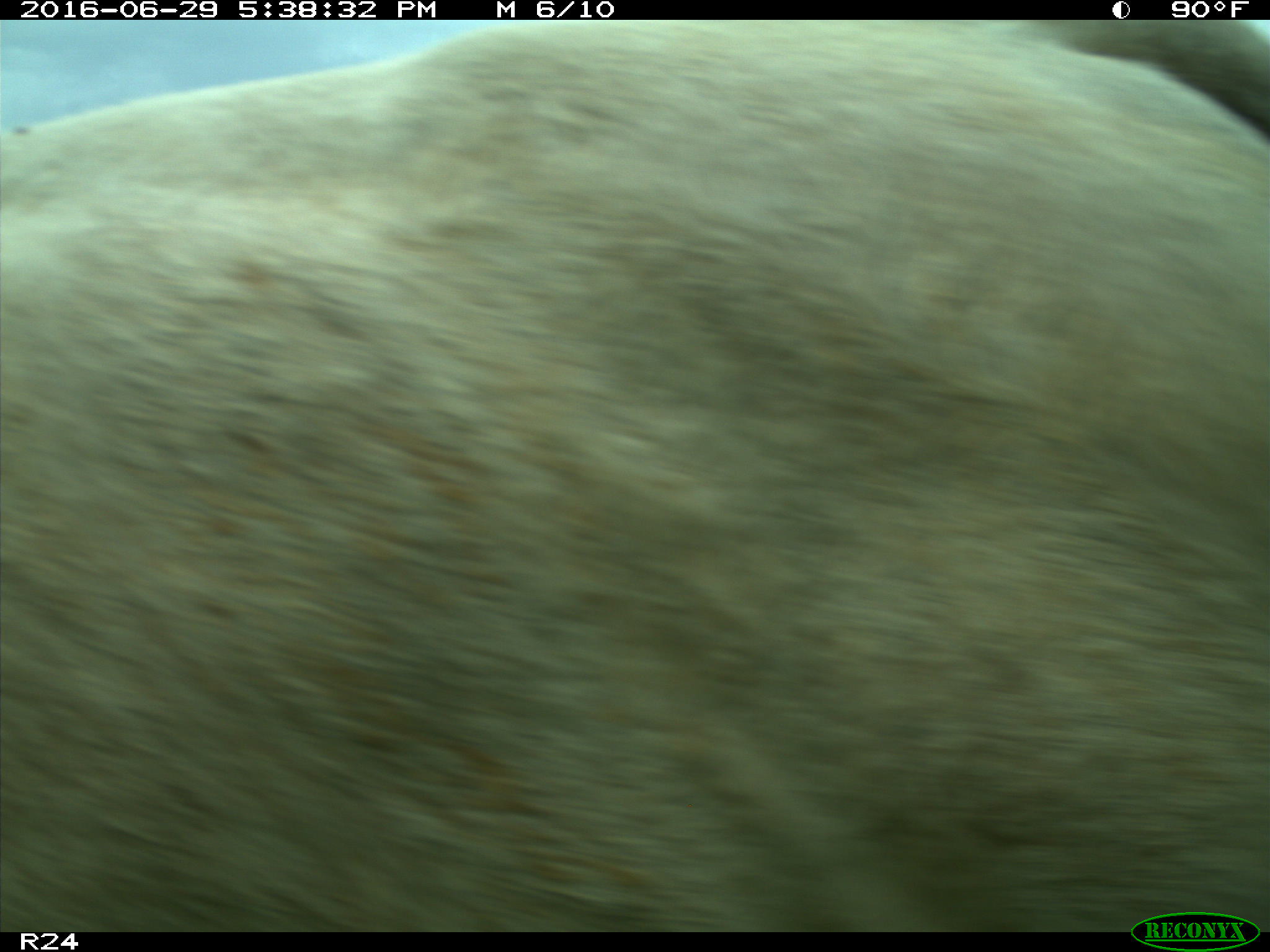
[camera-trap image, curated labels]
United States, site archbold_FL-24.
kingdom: Animalia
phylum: Chordata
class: Mammalia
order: Artiodactyla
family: Bovidae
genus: Bos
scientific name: Bos taurus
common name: domestic cow